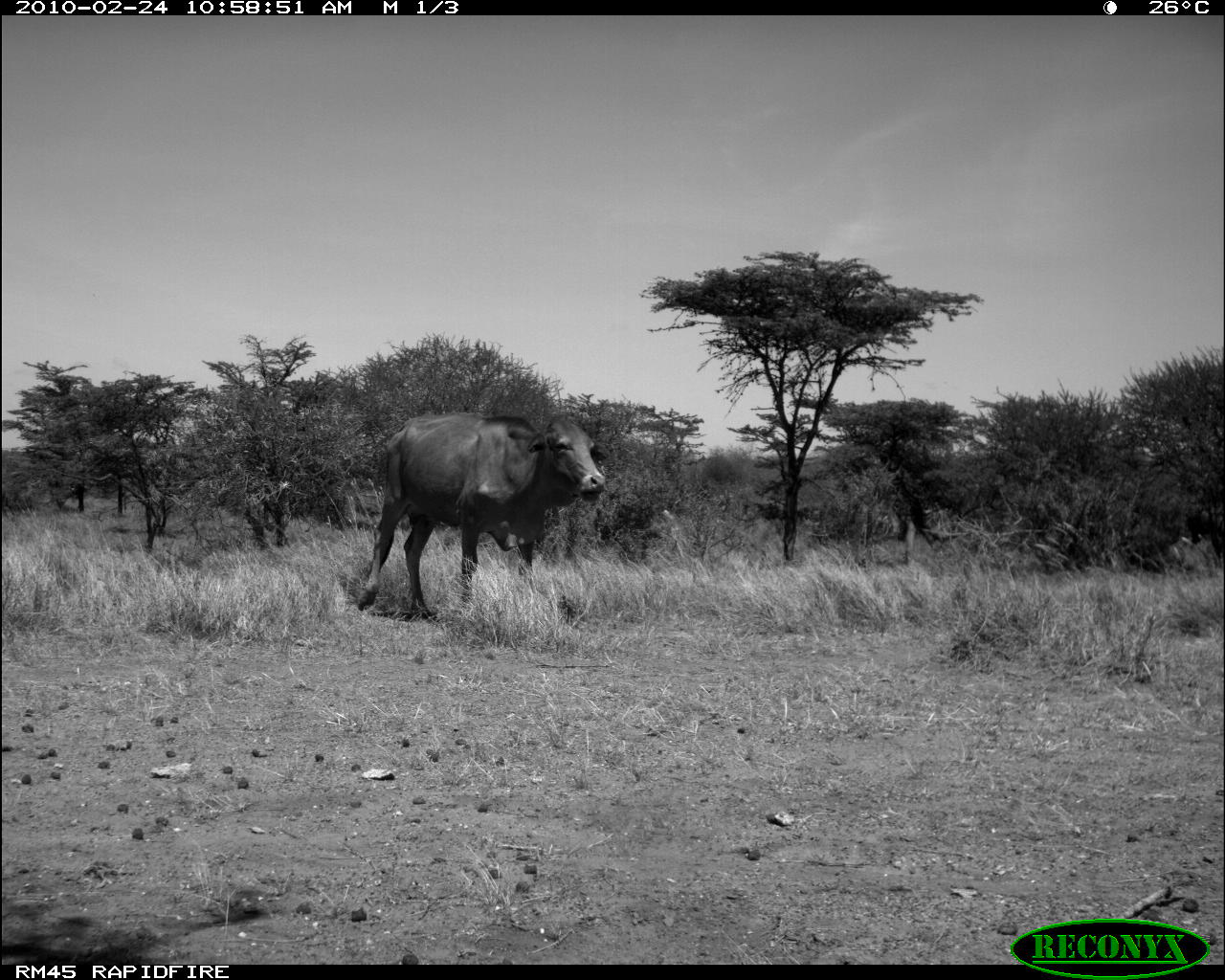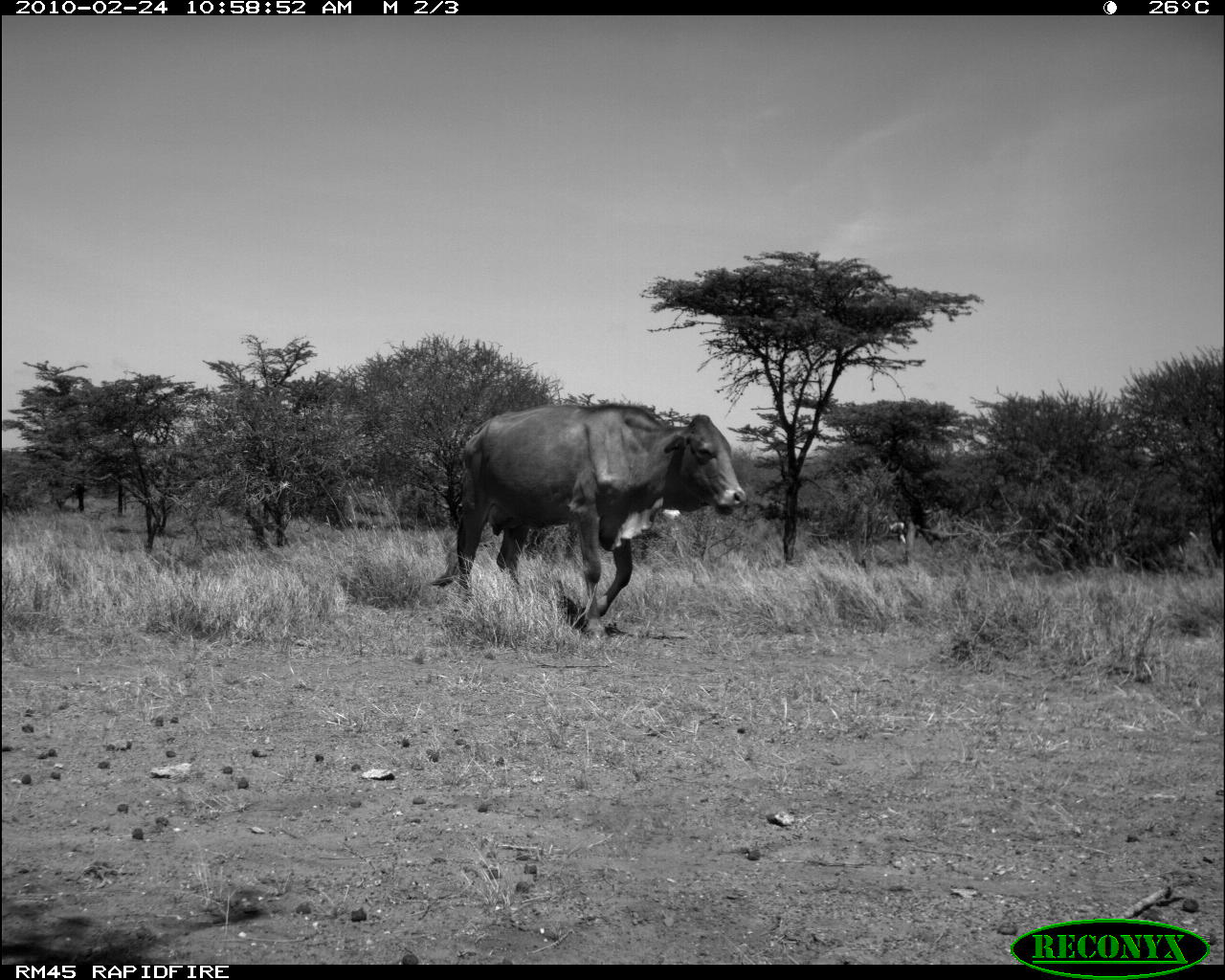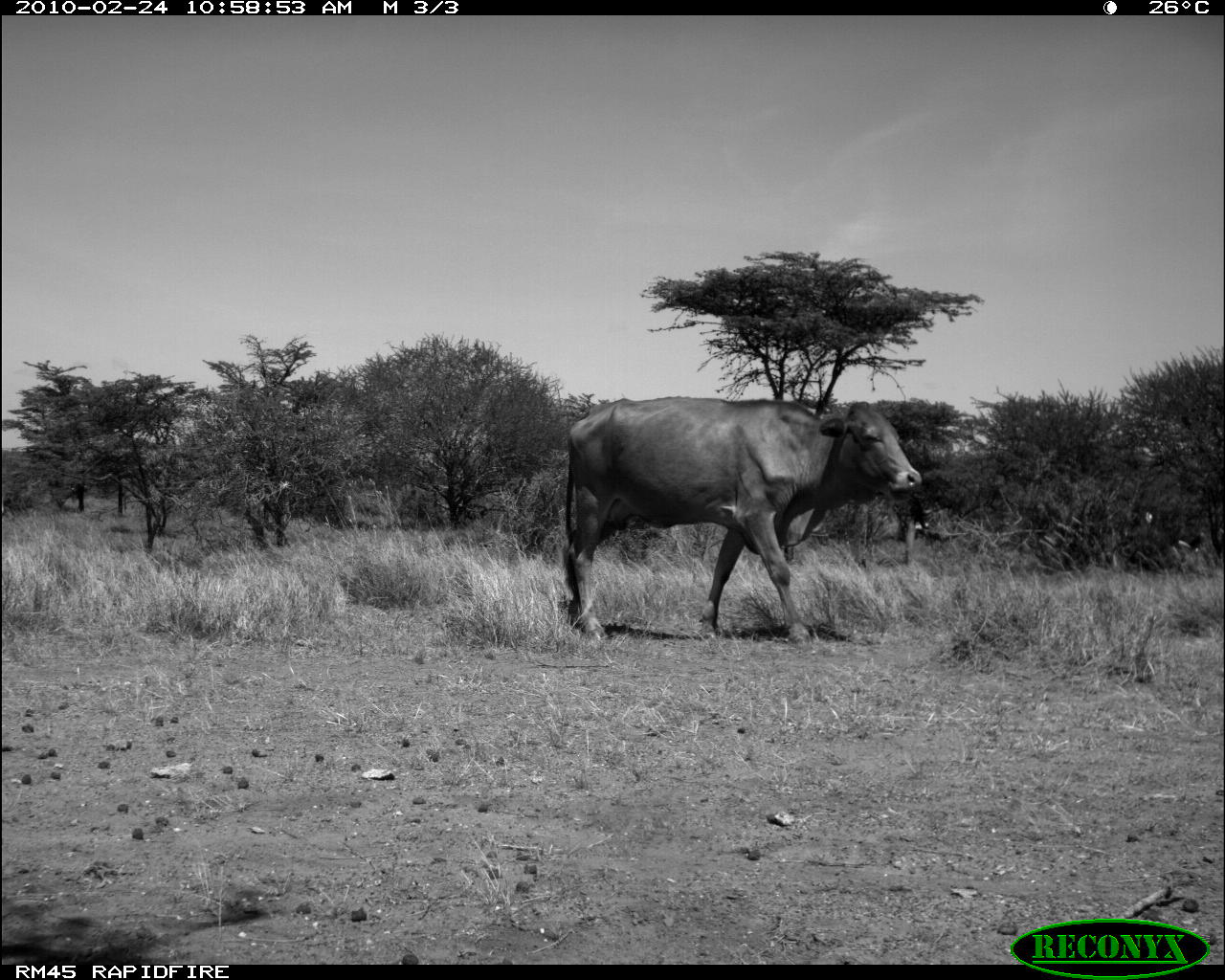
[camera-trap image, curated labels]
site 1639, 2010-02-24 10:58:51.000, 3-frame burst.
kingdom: Animalia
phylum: Chordata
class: Mammalia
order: Artiodactyla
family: Bovidae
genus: Bos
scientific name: Bos taurus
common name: domestic cattle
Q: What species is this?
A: Bos taurus (domestic cattle).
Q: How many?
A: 1.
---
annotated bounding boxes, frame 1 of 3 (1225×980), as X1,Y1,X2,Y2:
bos taurus: 352,409,610,620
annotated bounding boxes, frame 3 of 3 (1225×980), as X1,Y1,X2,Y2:
bos taurus: 556,398,921,645